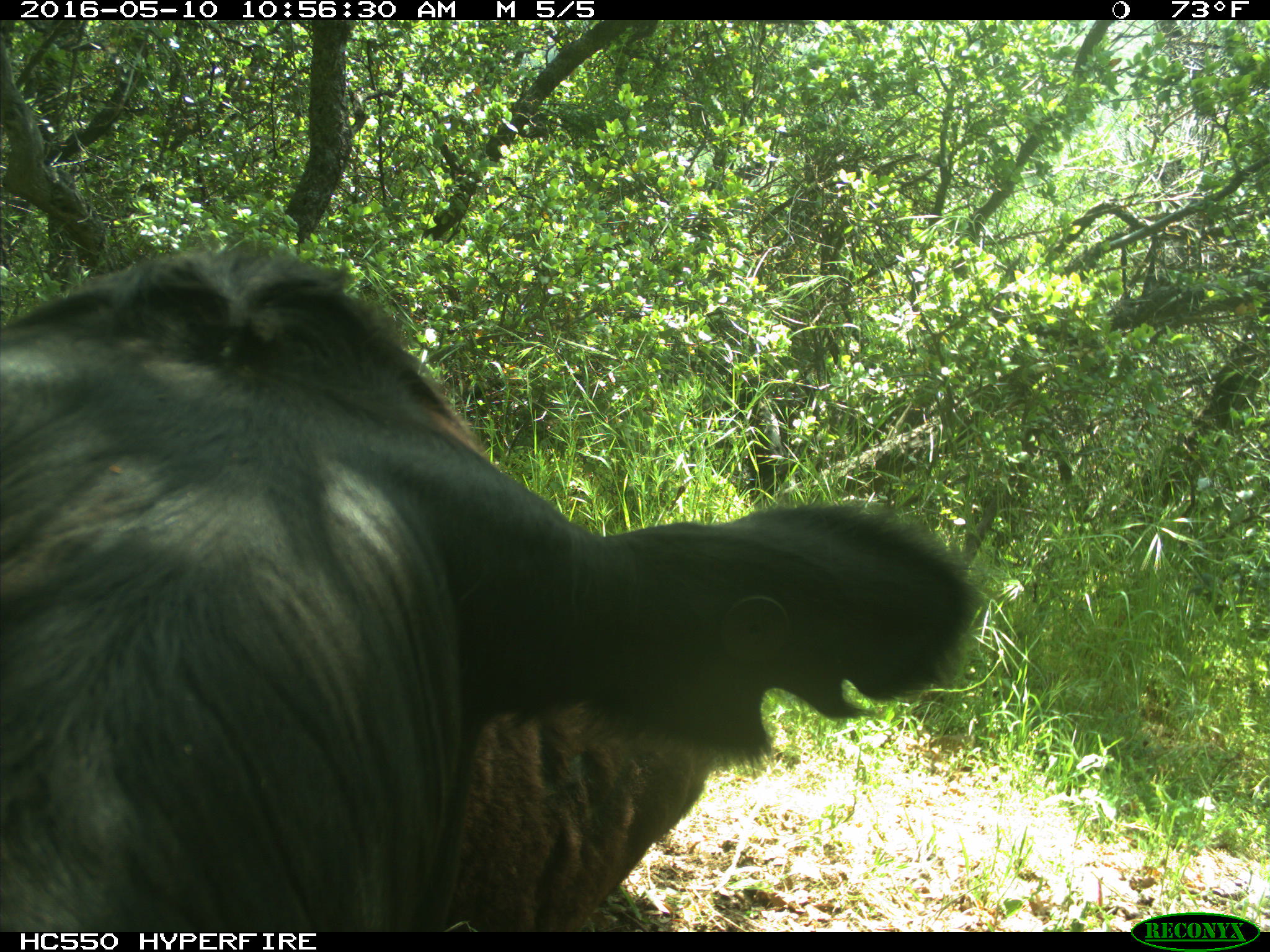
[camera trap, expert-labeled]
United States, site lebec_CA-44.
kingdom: Animalia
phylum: Chordata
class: Mammalia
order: Artiodactyla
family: Bovidae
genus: Bos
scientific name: Bos taurus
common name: domestic cow